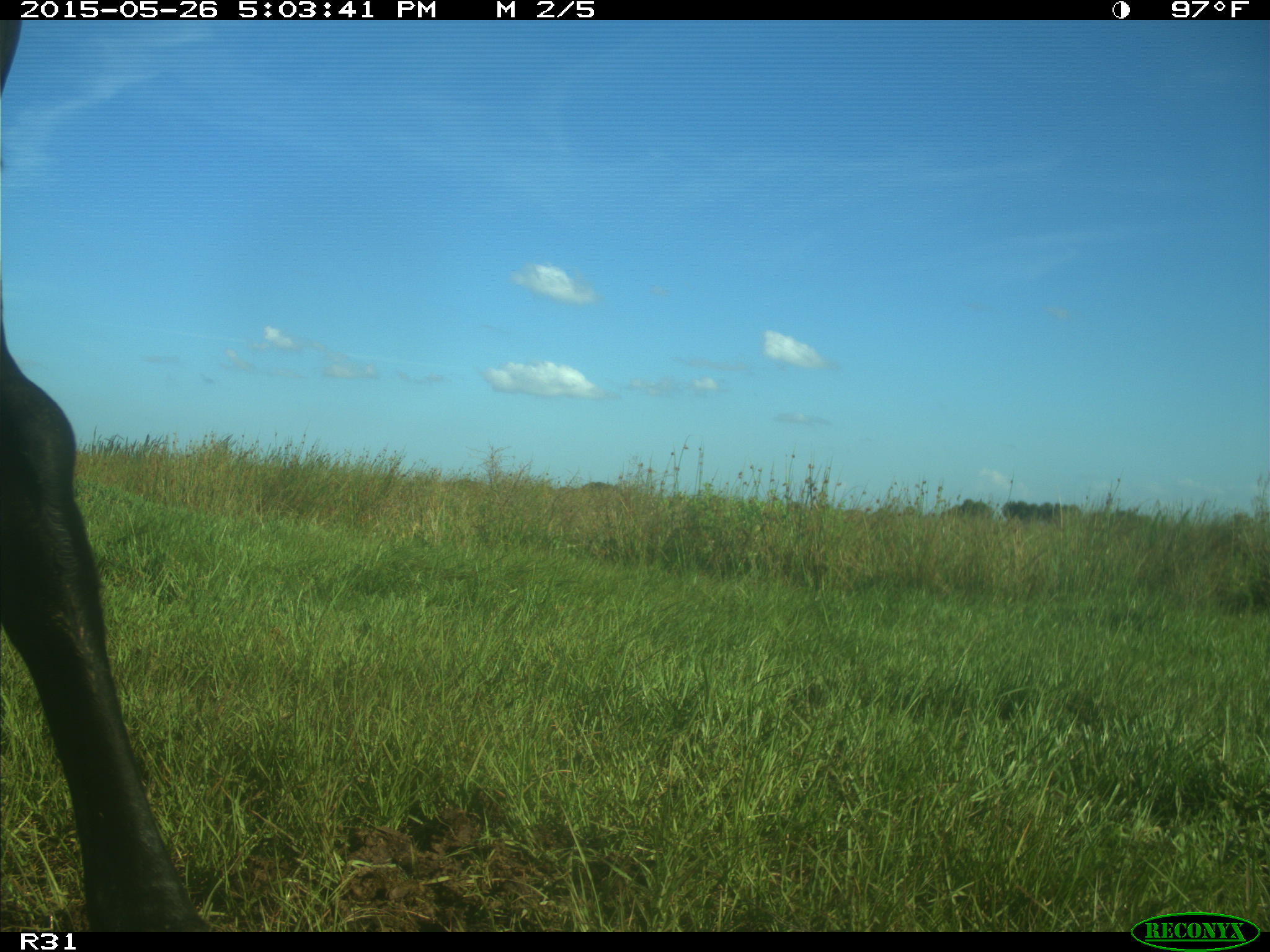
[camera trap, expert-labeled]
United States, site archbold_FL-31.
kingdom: Animalia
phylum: Chordata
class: Mammalia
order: Artiodactyla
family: Bovidae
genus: Bos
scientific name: Bos taurus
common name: domestic cow